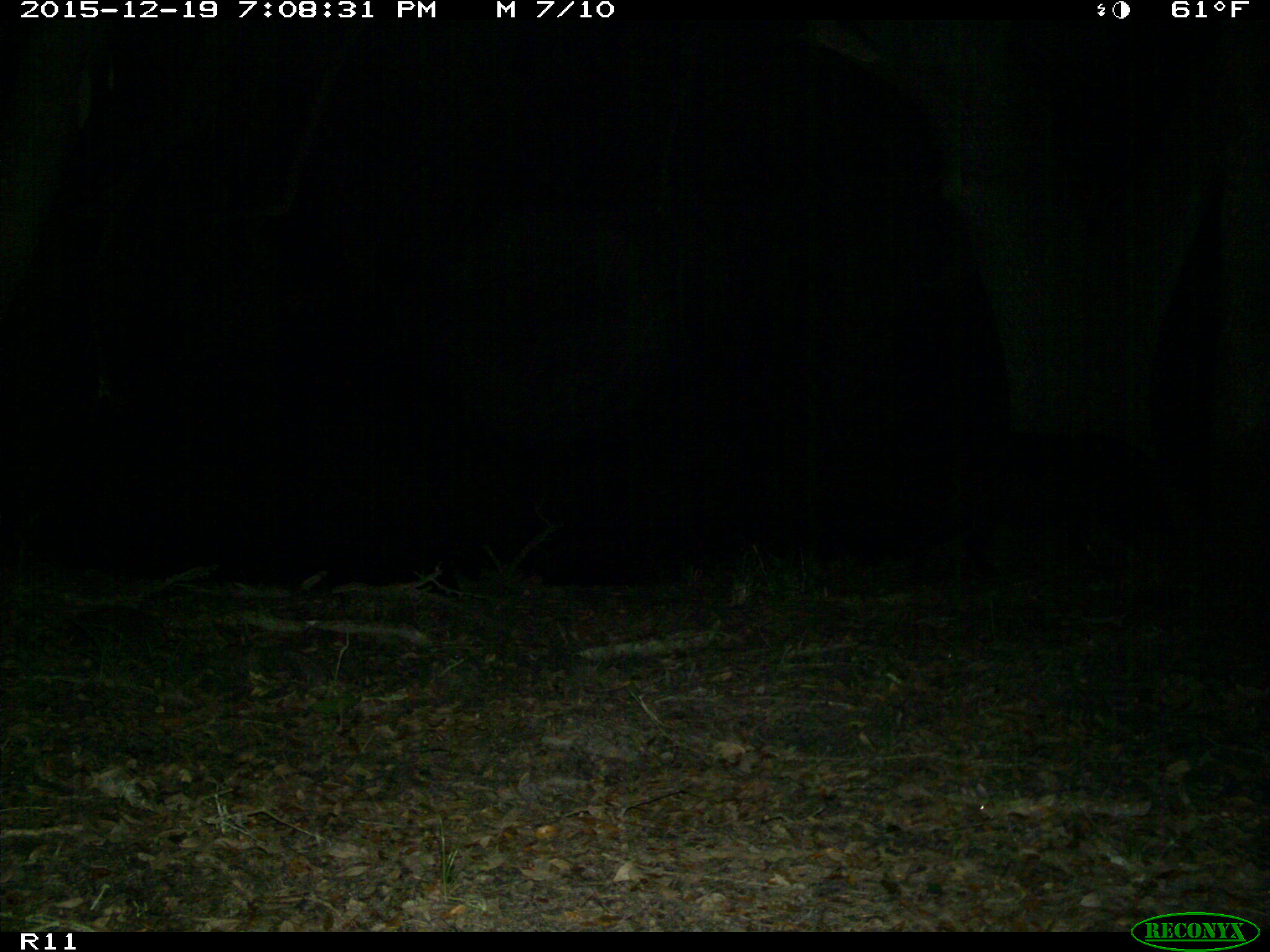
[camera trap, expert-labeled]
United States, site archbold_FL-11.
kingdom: Animalia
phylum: Chordata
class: Mammalia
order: Artiodactyla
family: Suidae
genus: Sus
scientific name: Sus scrofa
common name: wild boar